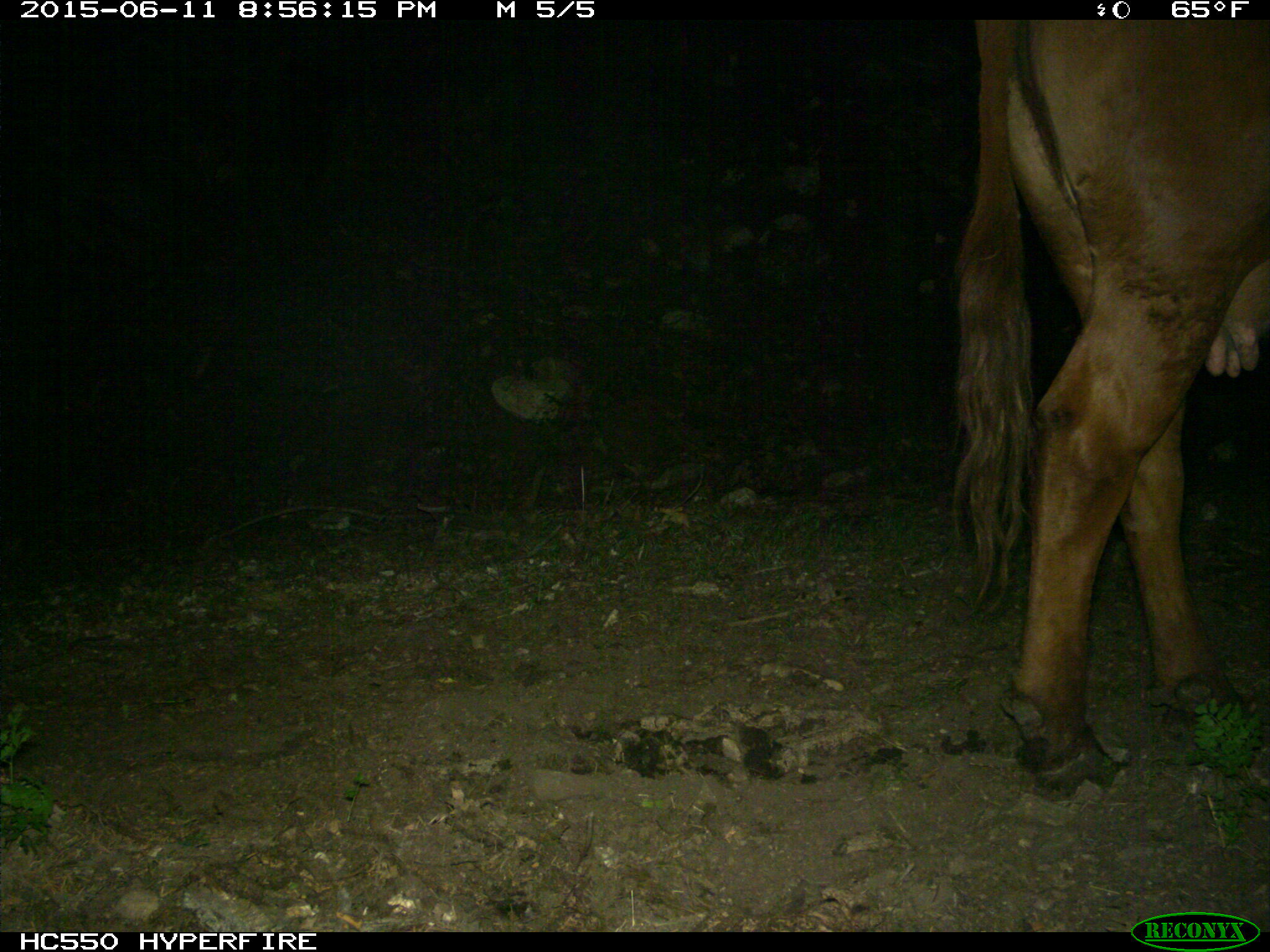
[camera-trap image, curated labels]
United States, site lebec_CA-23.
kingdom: Animalia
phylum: Chordata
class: Mammalia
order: Artiodactyla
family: Bovidae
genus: Bos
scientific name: Bos taurus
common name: domestic cow